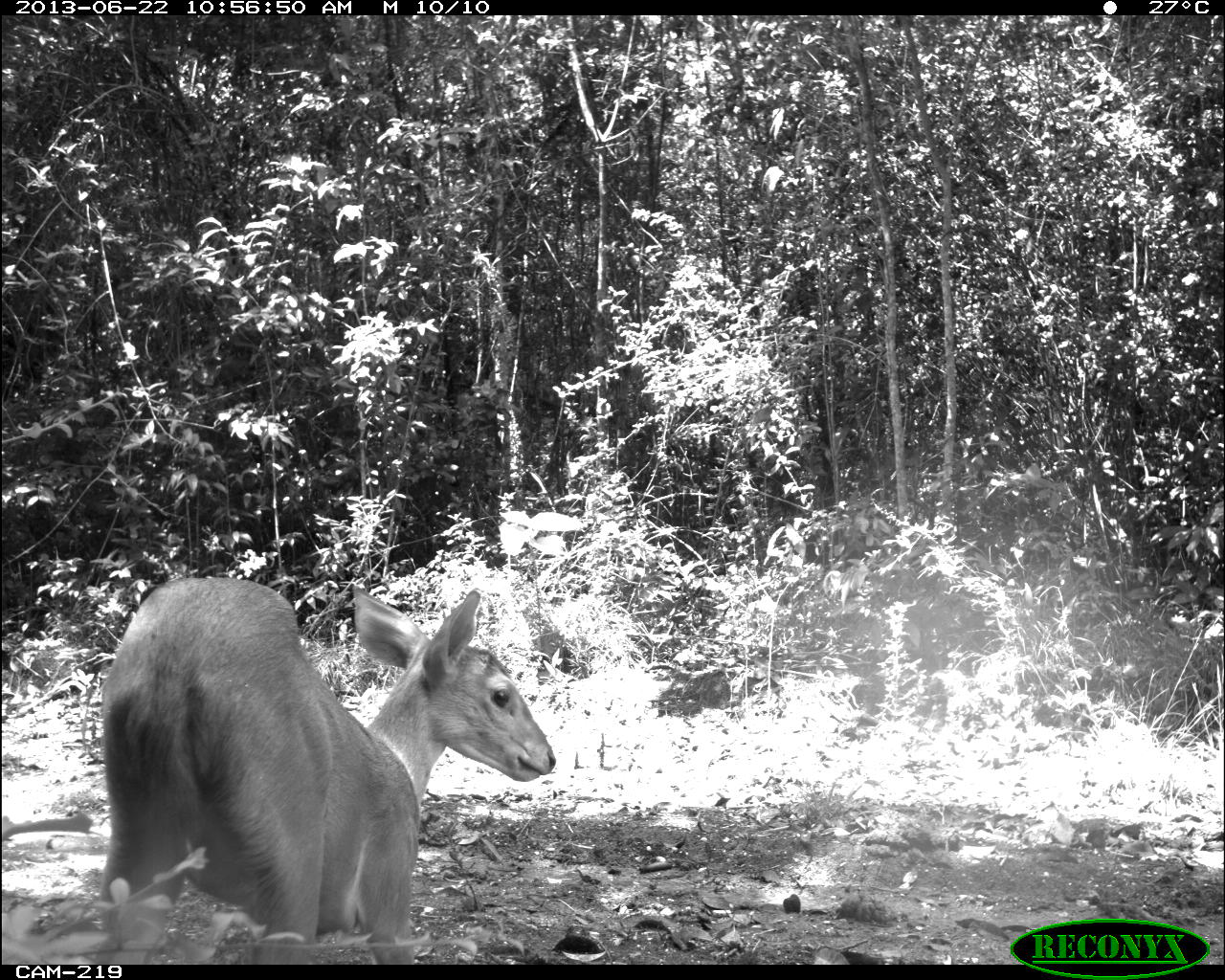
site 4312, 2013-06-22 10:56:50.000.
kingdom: Animalia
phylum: Chordata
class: Mammalia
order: Artiodactyla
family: Cervidae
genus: Mazama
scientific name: Mazama temama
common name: central american red brocket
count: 1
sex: female